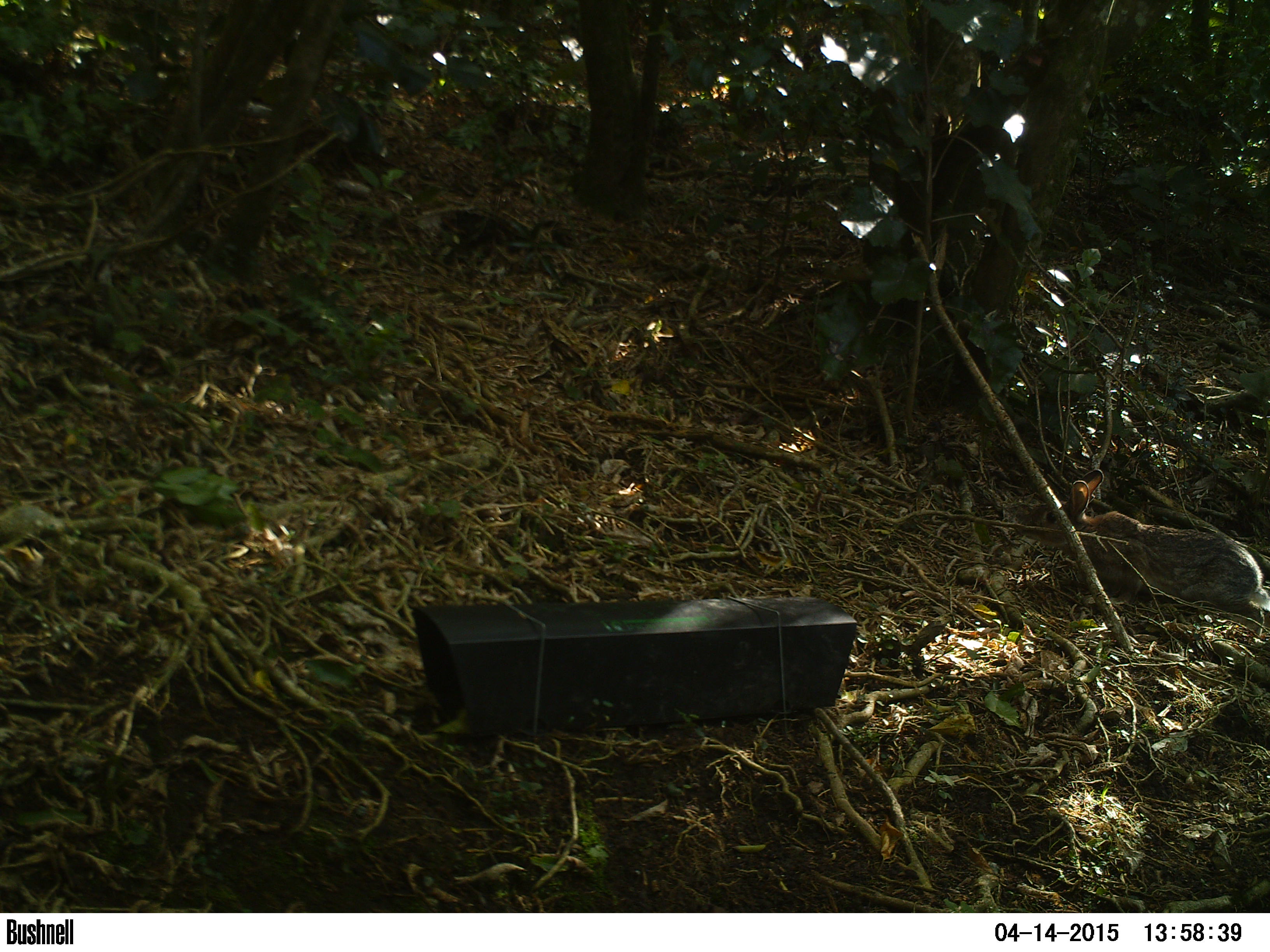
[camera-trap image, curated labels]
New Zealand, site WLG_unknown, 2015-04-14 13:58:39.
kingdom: Animalia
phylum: Chordata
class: Mammalia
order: Lagomorpha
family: Leporidae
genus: Oryctolagus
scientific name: Oryctolagus cuniculus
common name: european rabbit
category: rabbit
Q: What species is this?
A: Rabbit (european rabbit) (Oryctolagus cuniculus).